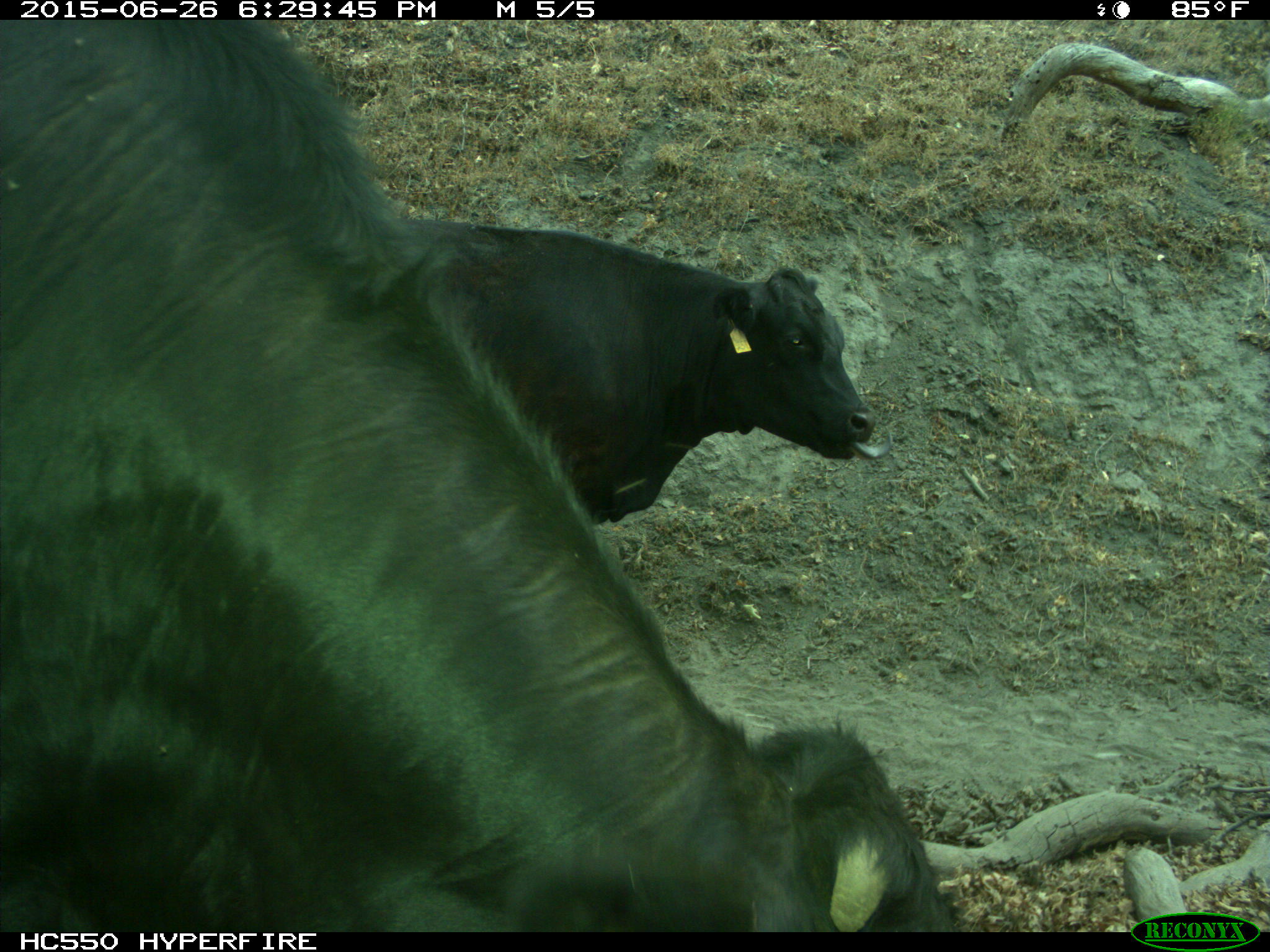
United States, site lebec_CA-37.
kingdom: Animalia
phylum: Chordata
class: Mammalia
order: Artiodactyla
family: Bovidae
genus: Bos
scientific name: Bos taurus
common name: domestic cow